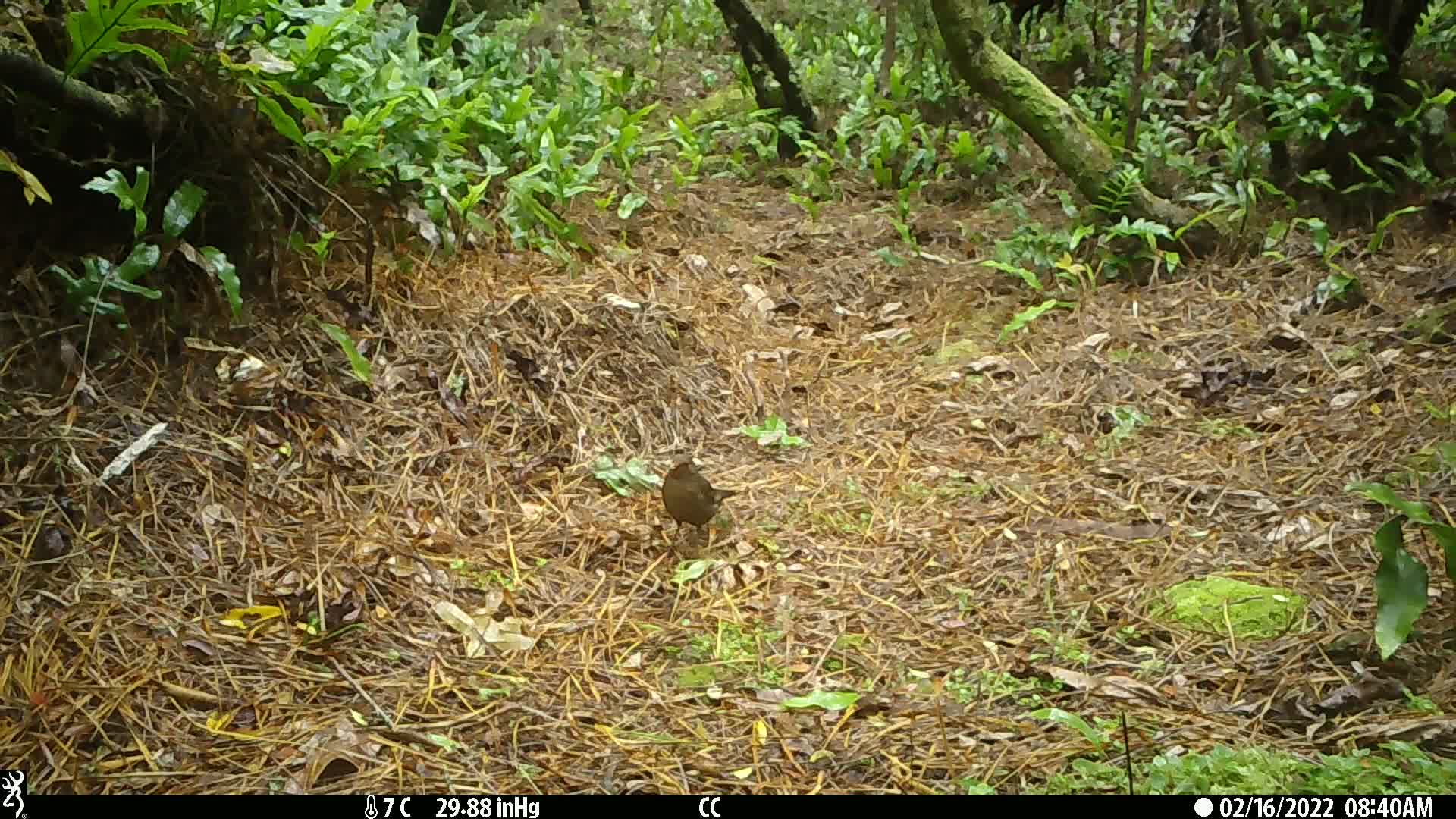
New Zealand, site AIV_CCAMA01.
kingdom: Animalia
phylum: Chordata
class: Aves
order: Passeriformes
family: Turdidae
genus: Turdus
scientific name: Turdus merula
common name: eurasian blackbird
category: blackbird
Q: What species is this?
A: Blackbird (eurasian blackbird) (Turdus merula).